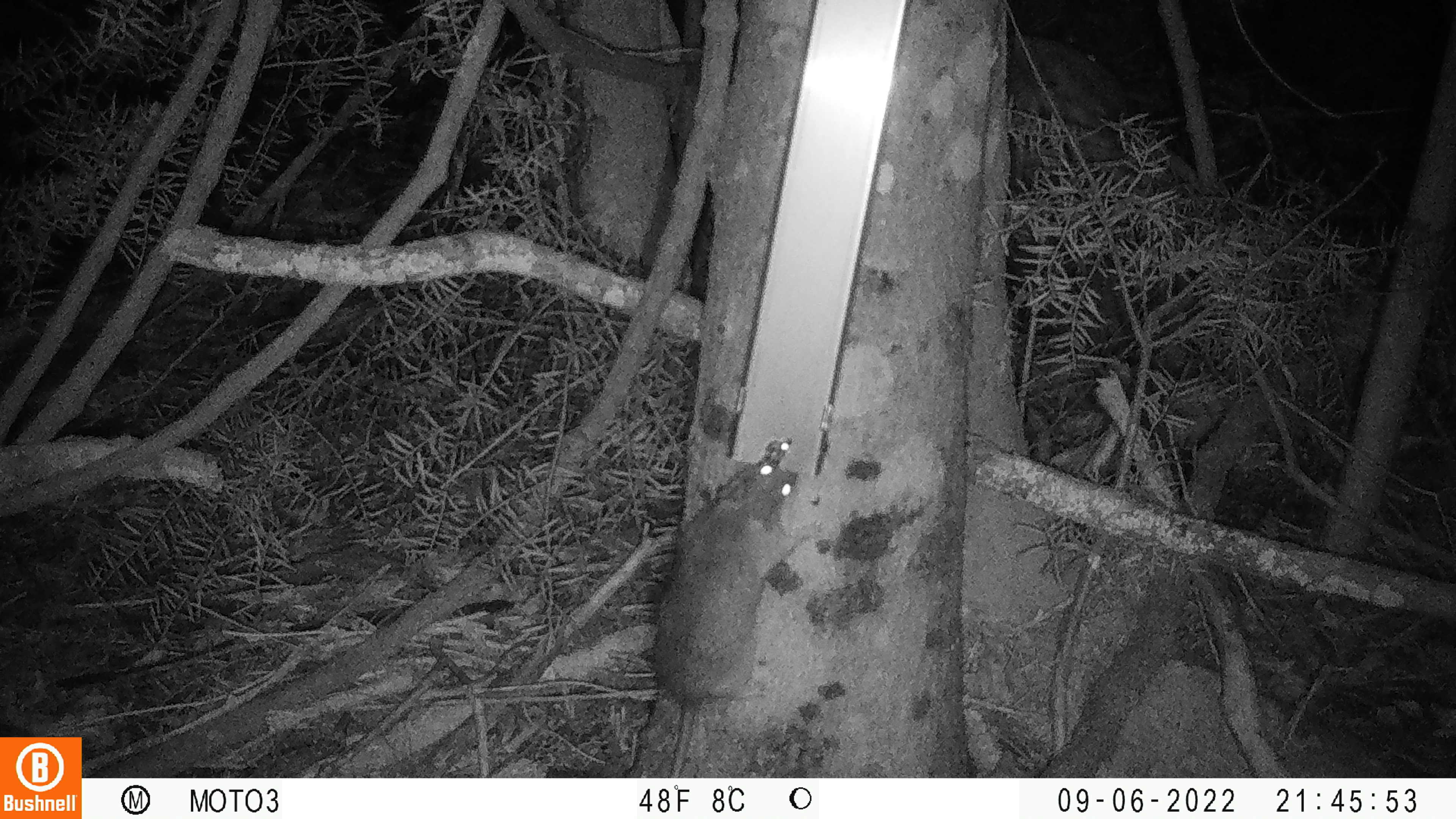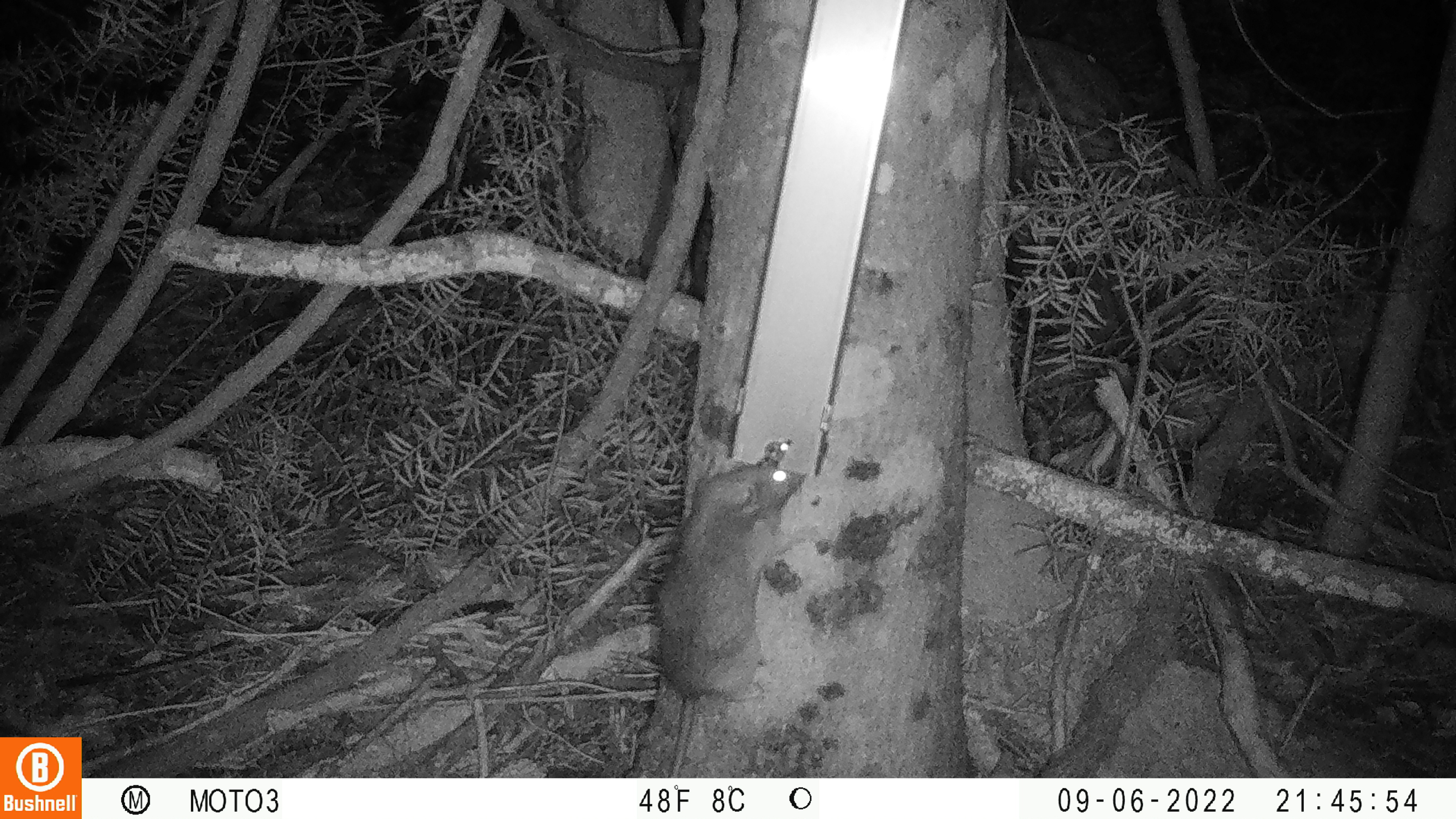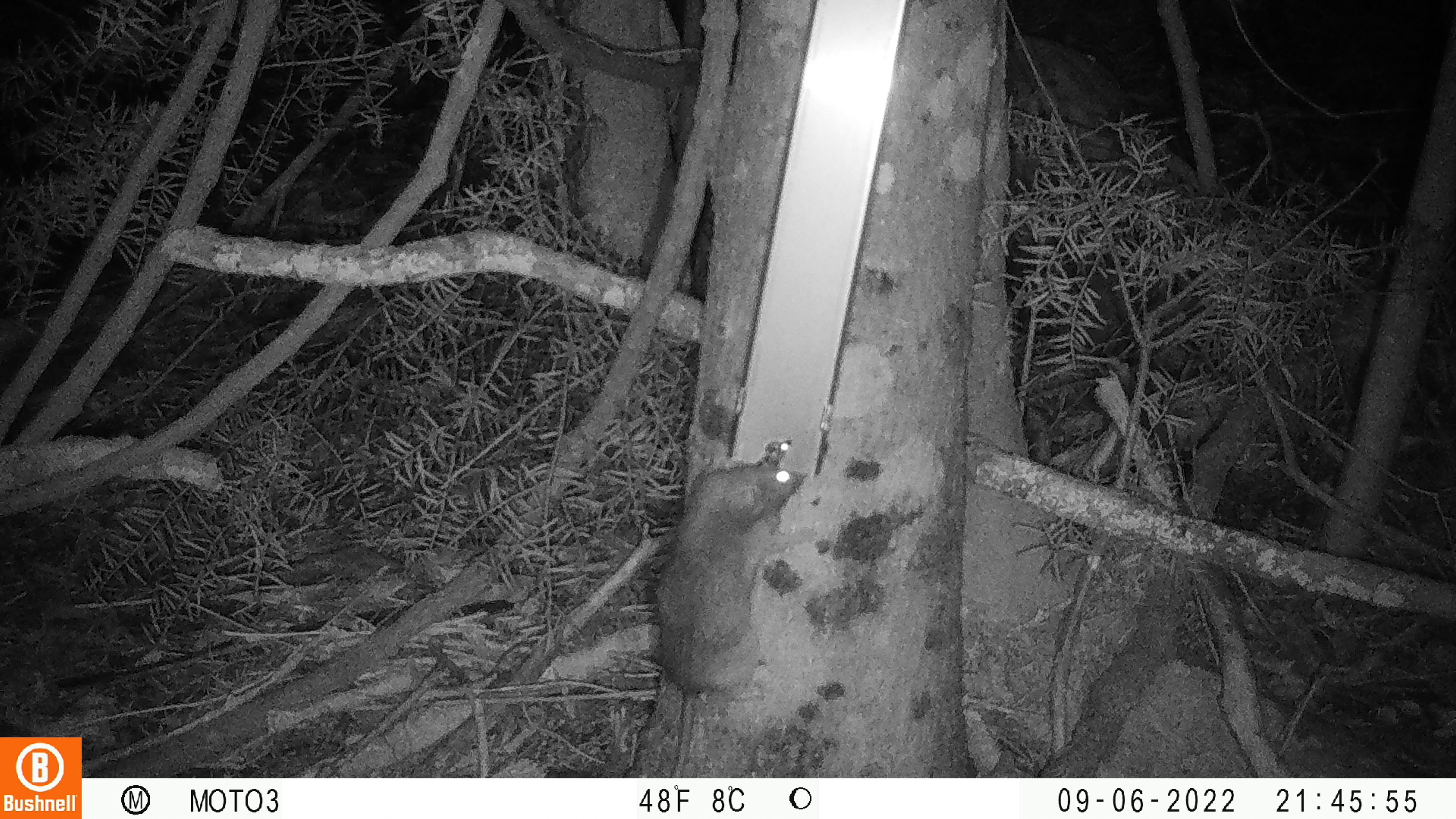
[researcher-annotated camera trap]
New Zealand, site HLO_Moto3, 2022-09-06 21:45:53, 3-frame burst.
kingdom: Animalia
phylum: Chordata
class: Mammalia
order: Rodentia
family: Muridae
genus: Rattus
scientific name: Rattus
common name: rat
Rat (Rattus).